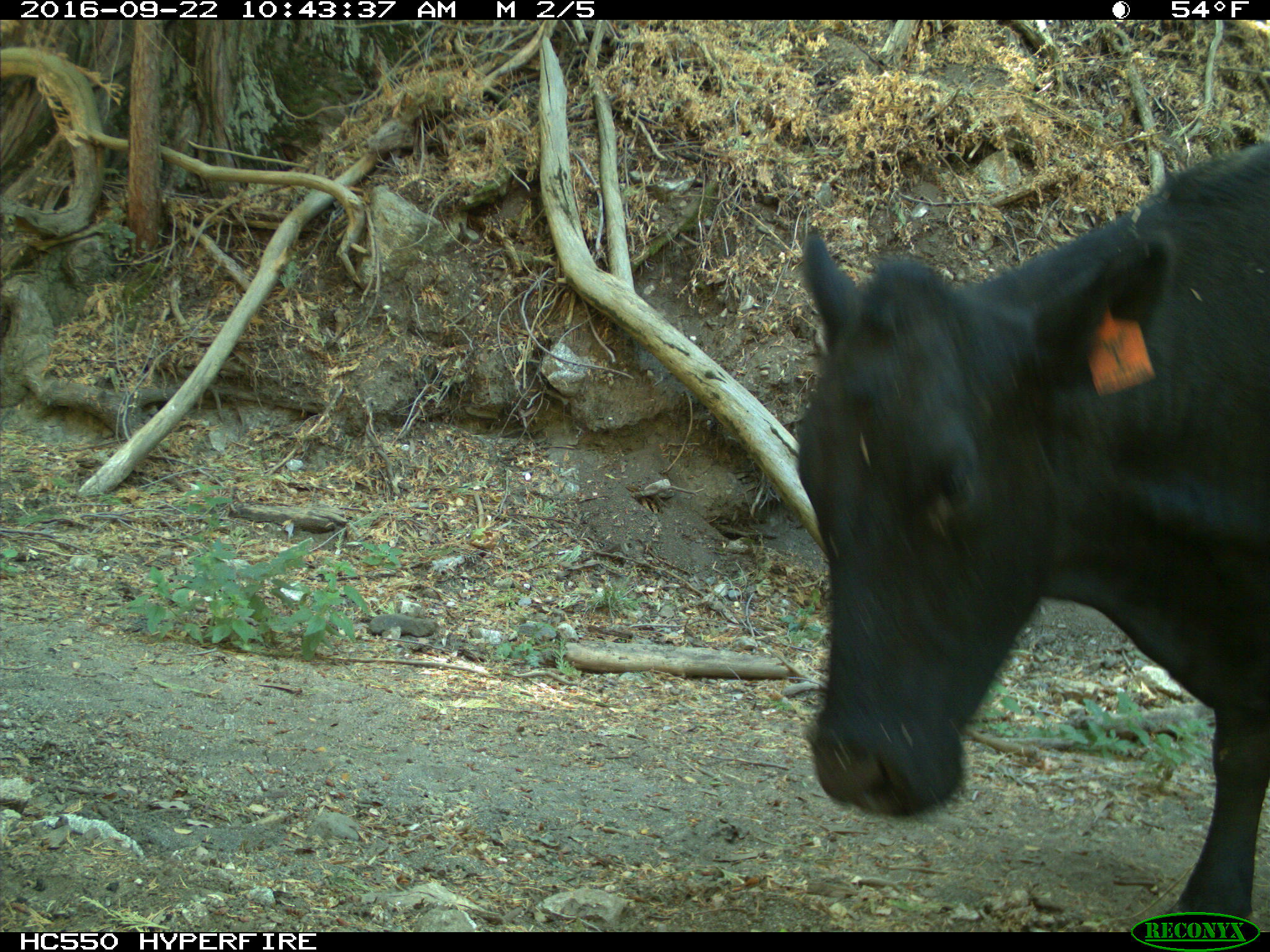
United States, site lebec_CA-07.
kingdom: Animalia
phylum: Chordata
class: Mammalia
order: Artiodactyla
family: Bovidae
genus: Bos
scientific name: Bos taurus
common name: domestic cow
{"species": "Bos taurus (domestic cow)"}